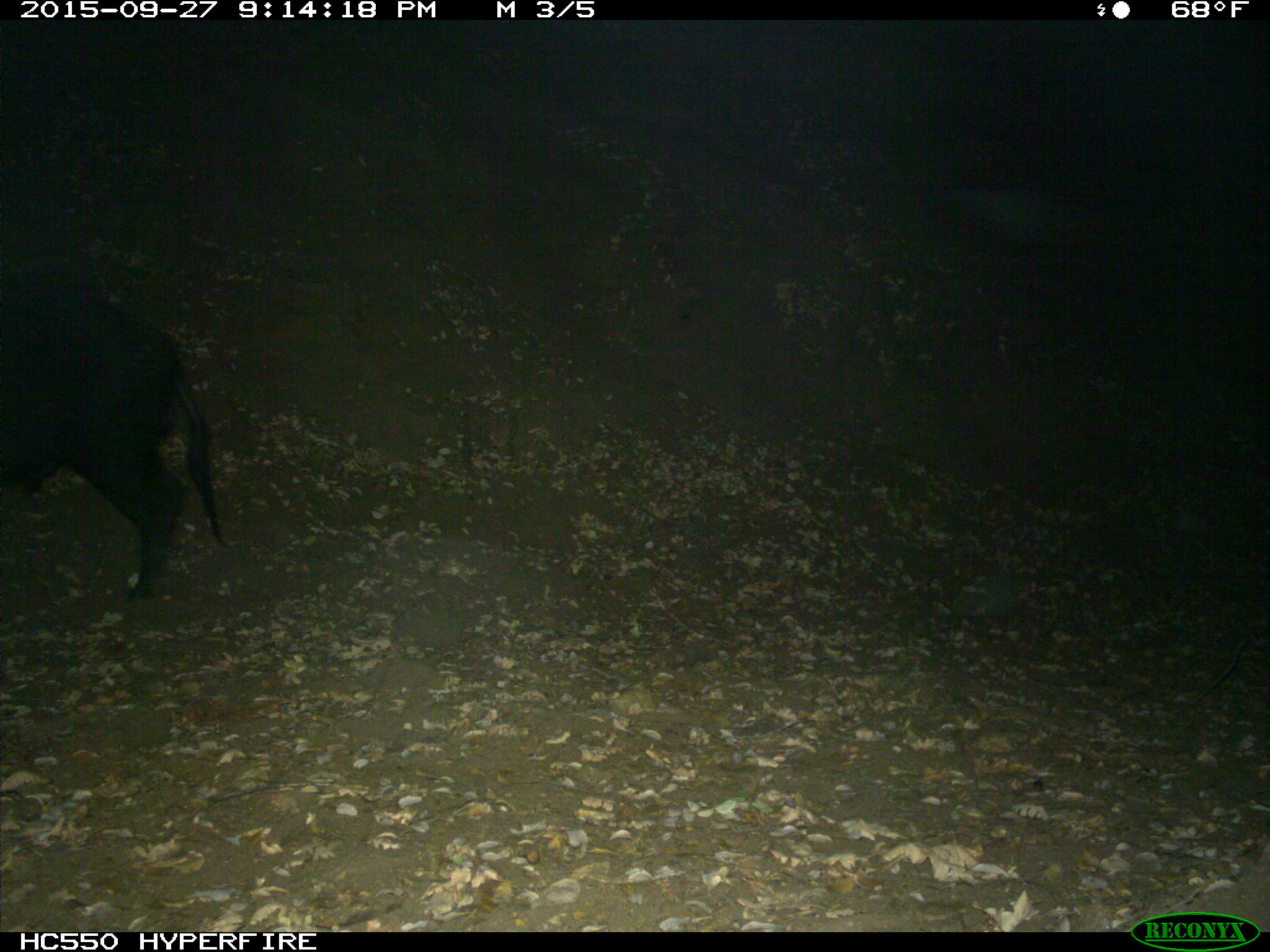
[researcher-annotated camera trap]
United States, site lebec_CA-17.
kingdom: Animalia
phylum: Chordata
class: Mammalia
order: Artiodactyla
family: Suidae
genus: Sus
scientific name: Sus scrofa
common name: wild boar